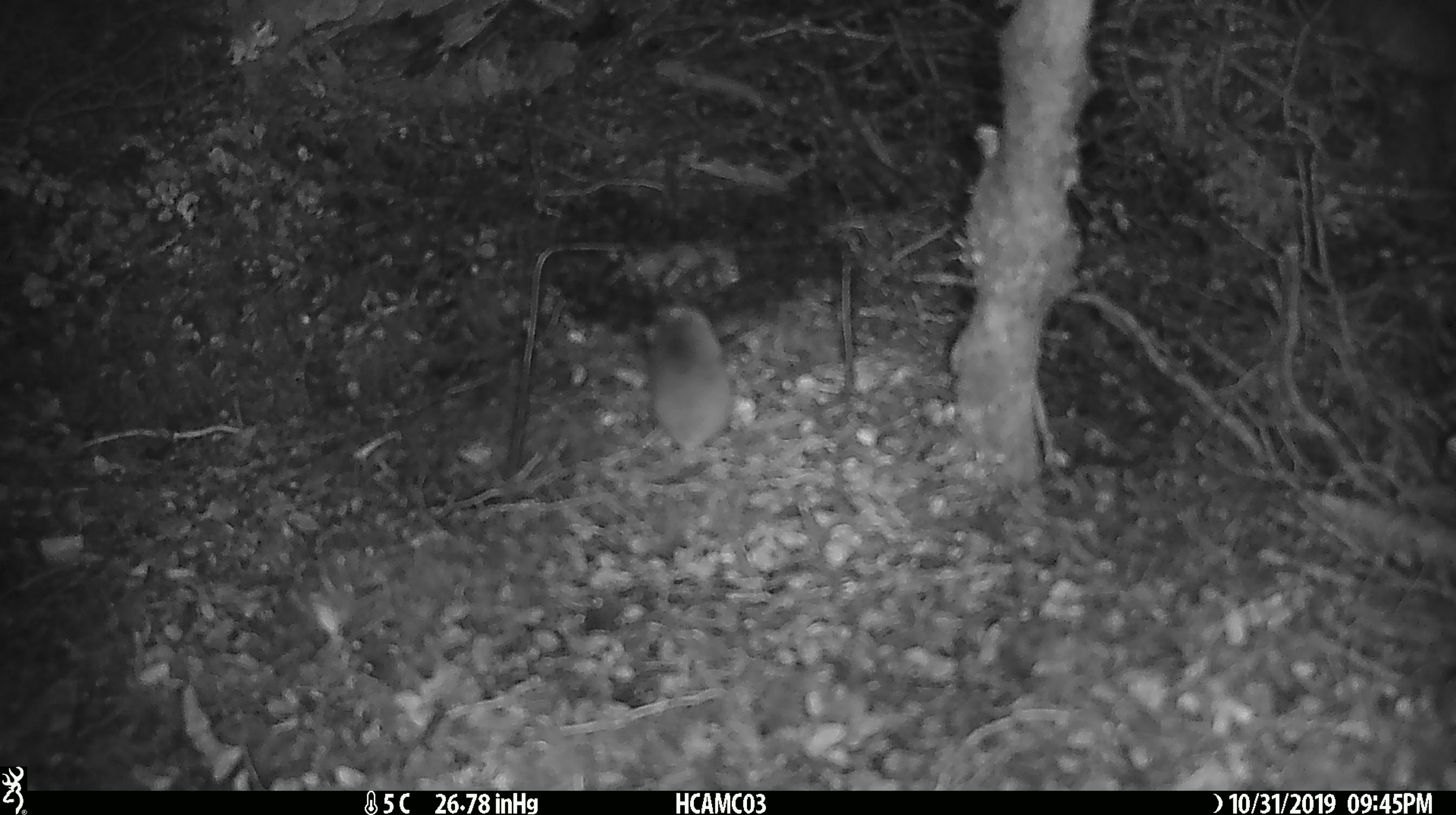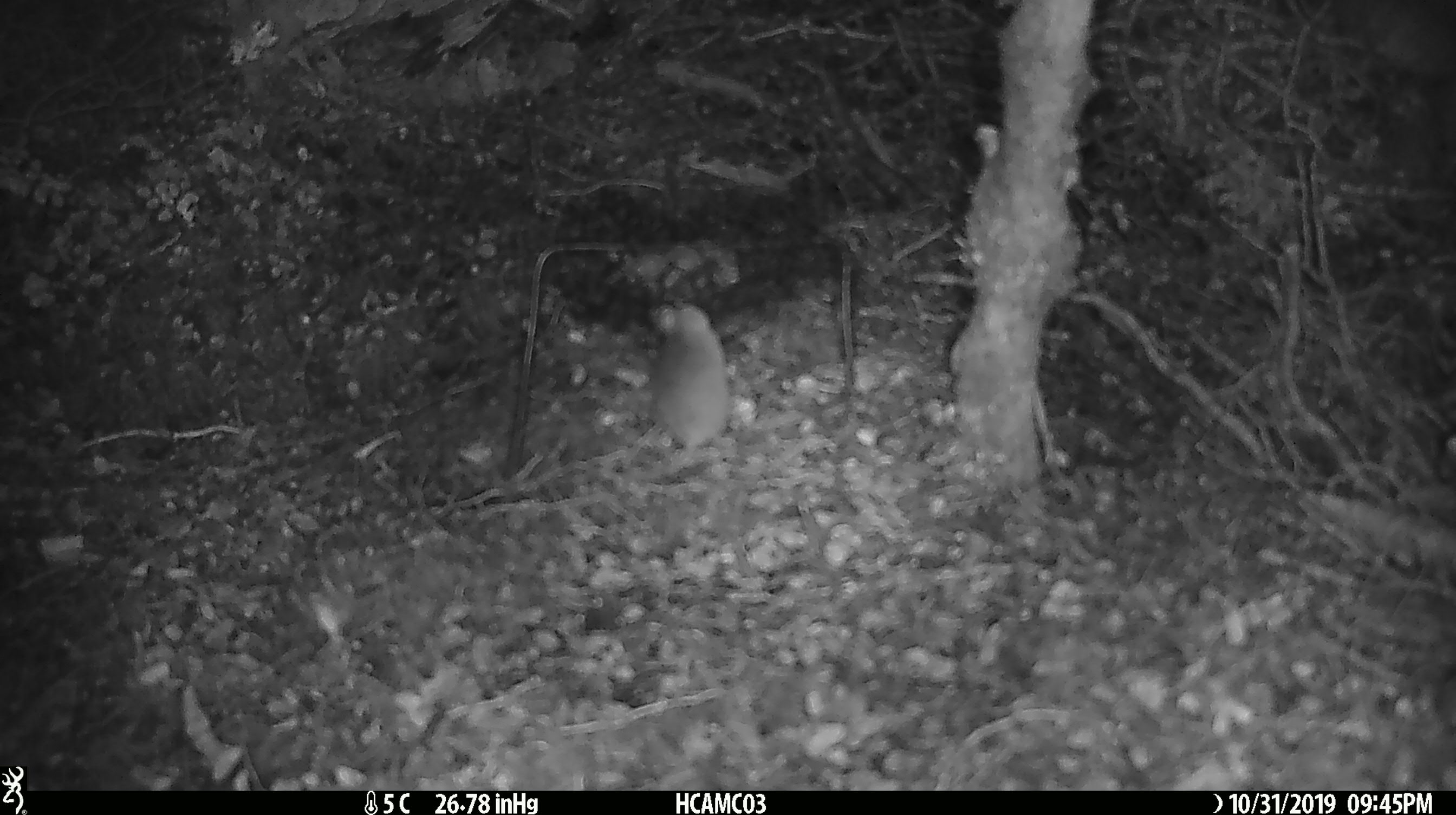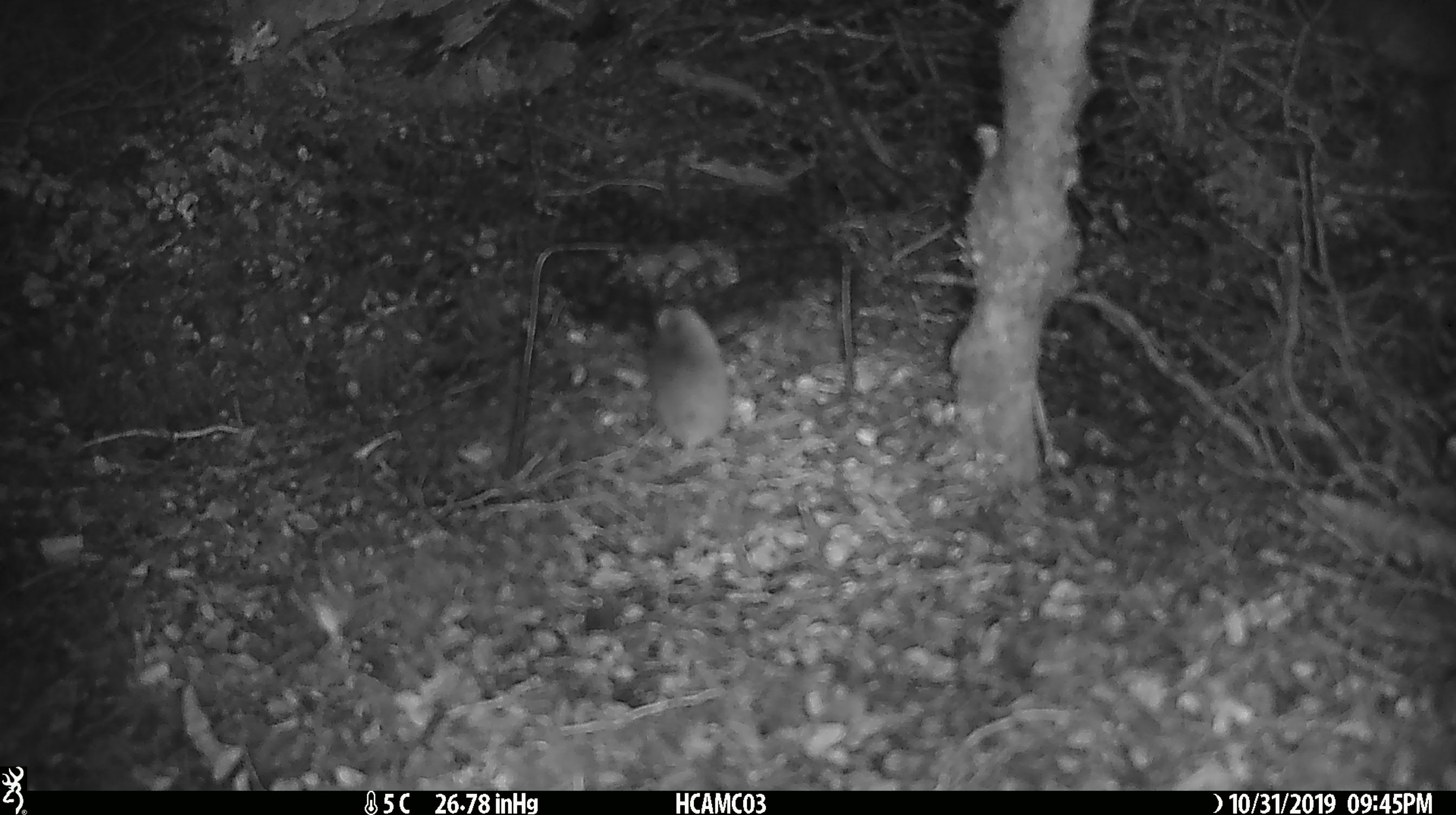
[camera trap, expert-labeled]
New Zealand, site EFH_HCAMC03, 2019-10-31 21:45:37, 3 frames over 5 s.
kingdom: Animalia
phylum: Chordata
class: Mammalia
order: Rodentia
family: Muridae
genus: Mus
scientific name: Mus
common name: mouse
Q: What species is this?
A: Mouse (Mus).